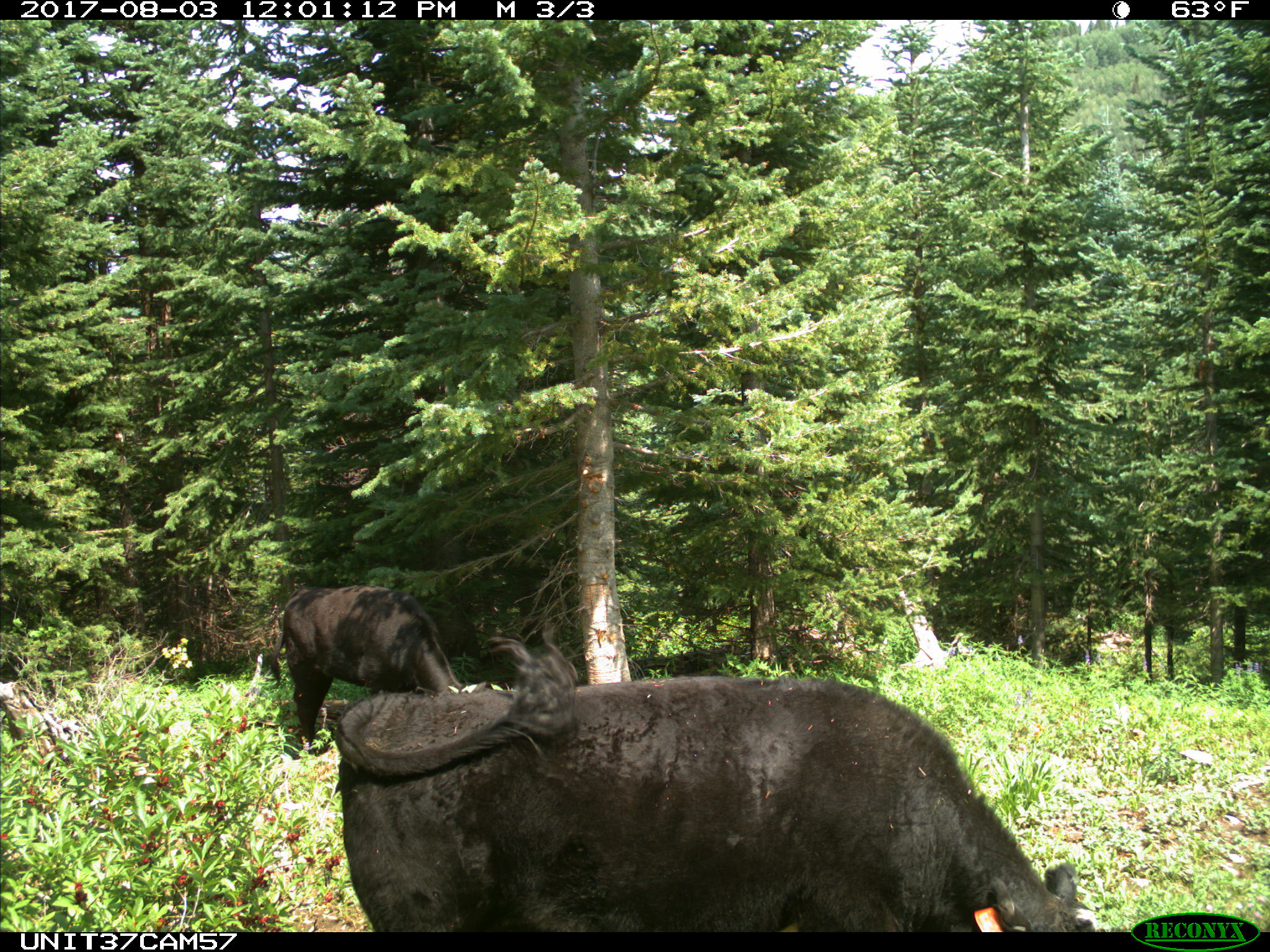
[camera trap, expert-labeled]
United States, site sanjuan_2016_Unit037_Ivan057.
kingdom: Animalia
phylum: Chordata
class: Mammalia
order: Artiodactyla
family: Bovidae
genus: Bos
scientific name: Bos taurus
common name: domestic cow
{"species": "Bos taurus (domestic cow)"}